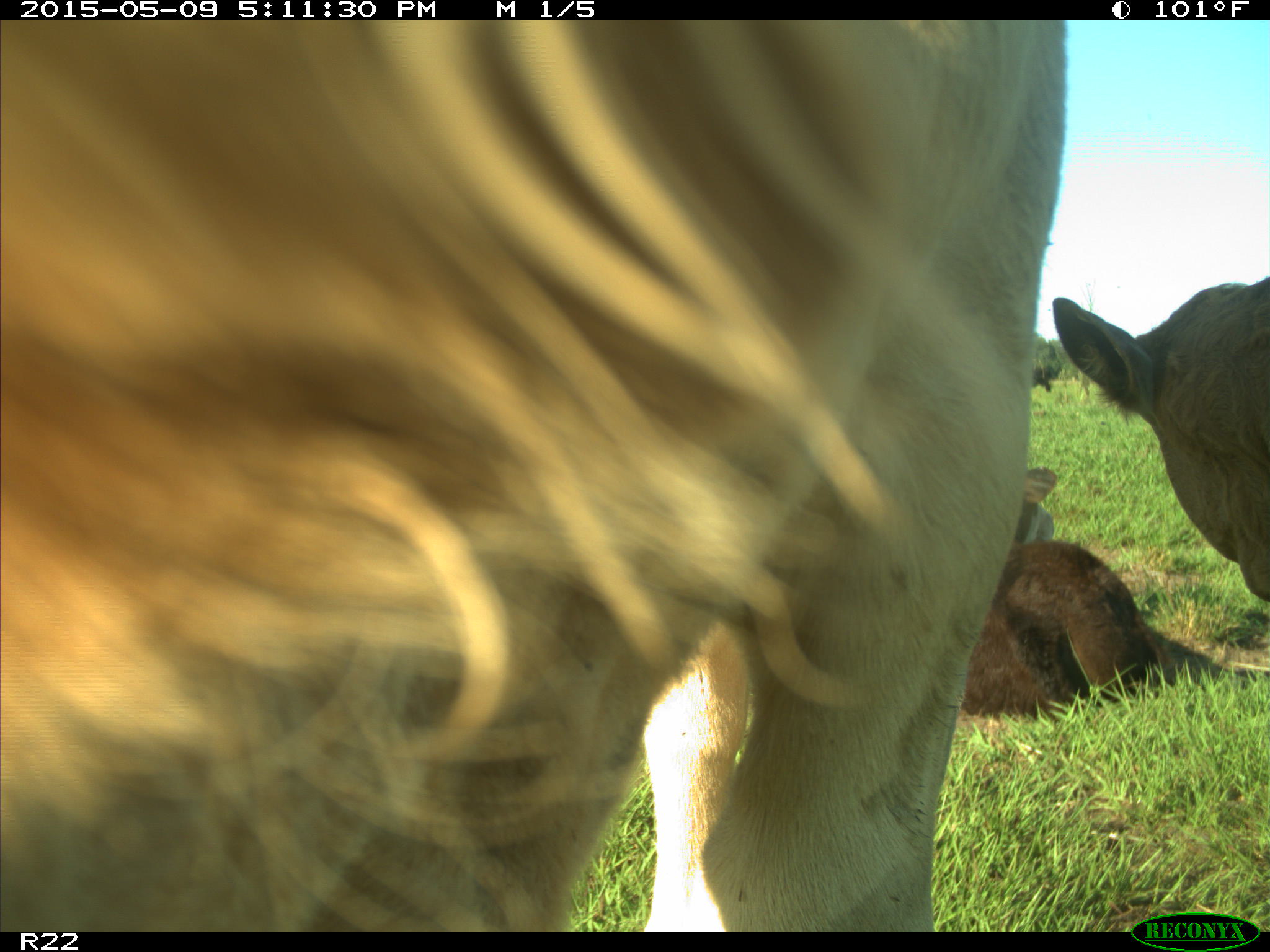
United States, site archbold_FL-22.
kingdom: Animalia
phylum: Chordata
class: Mammalia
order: Artiodactyla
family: Bovidae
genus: Bos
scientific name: Bos taurus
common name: domestic cow